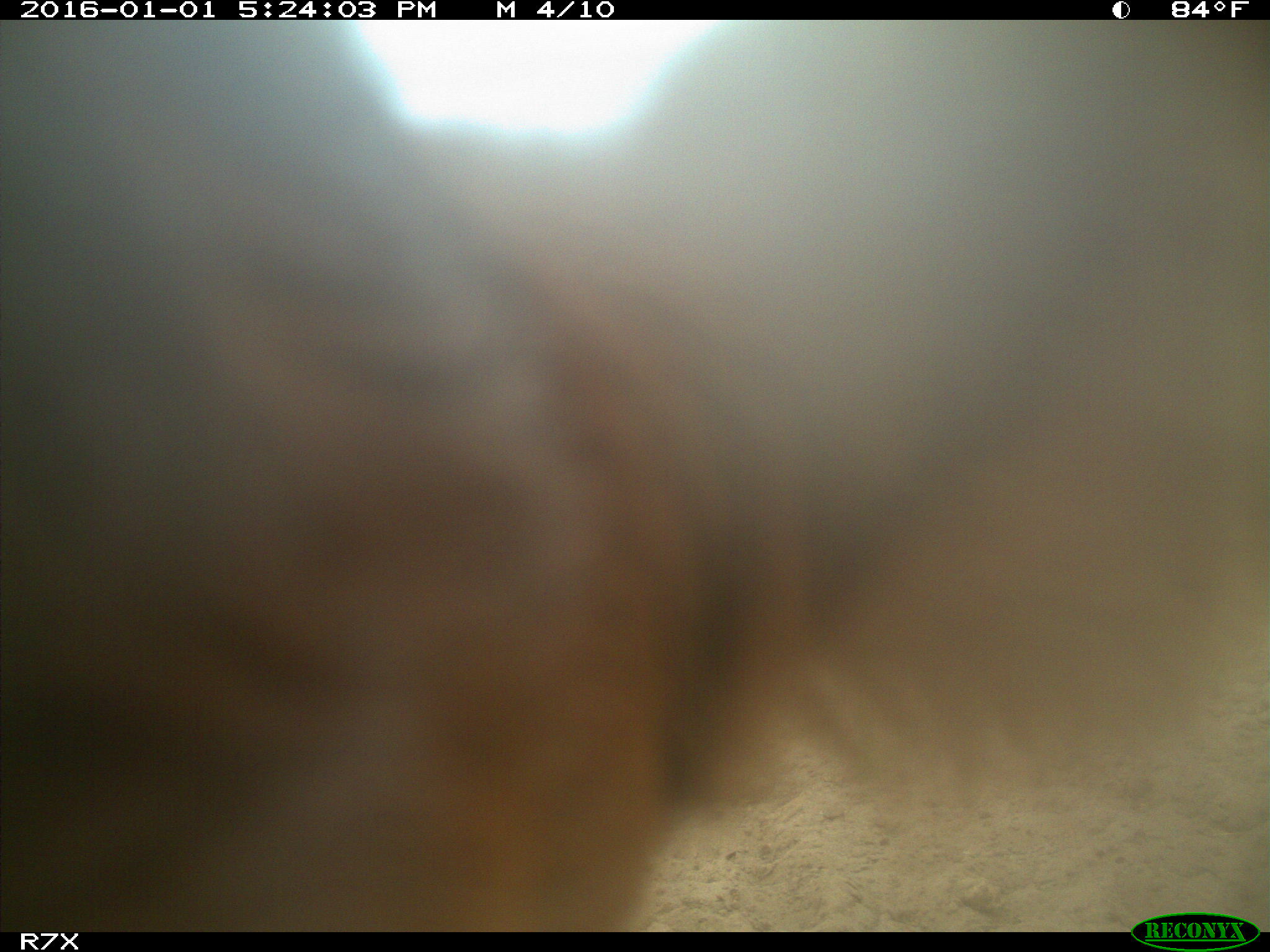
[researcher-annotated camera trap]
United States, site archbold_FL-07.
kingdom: Animalia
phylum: Chordata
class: Mammalia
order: Artiodactyla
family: Bovidae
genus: Bos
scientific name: Bos taurus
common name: domestic cow